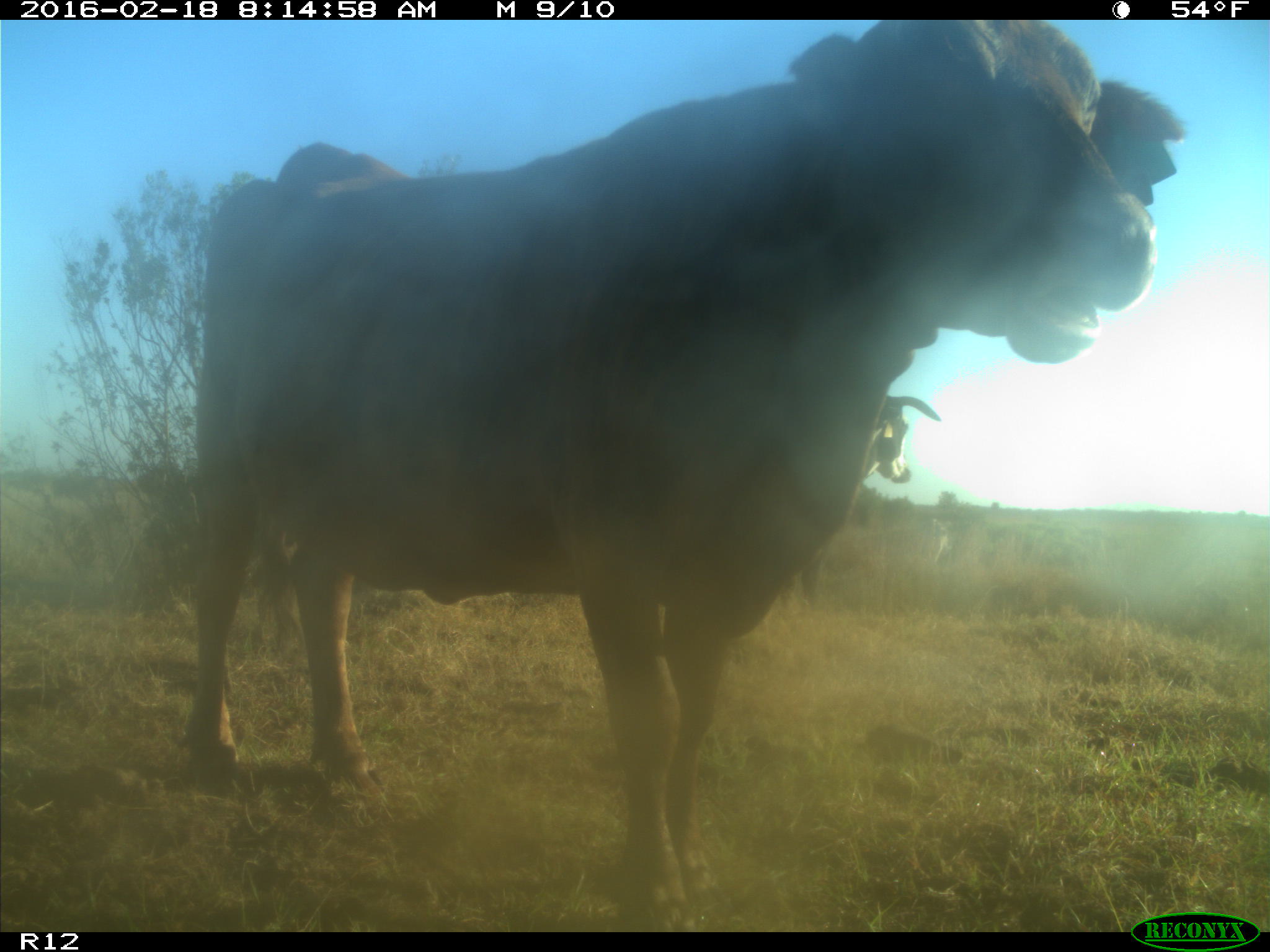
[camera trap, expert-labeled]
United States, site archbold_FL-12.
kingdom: Animalia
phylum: Chordata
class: Mammalia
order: Artiodactyla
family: Bovidae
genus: Bos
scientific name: Bos taurus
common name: domestic cow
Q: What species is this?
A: Bos taurus (domestic cow).